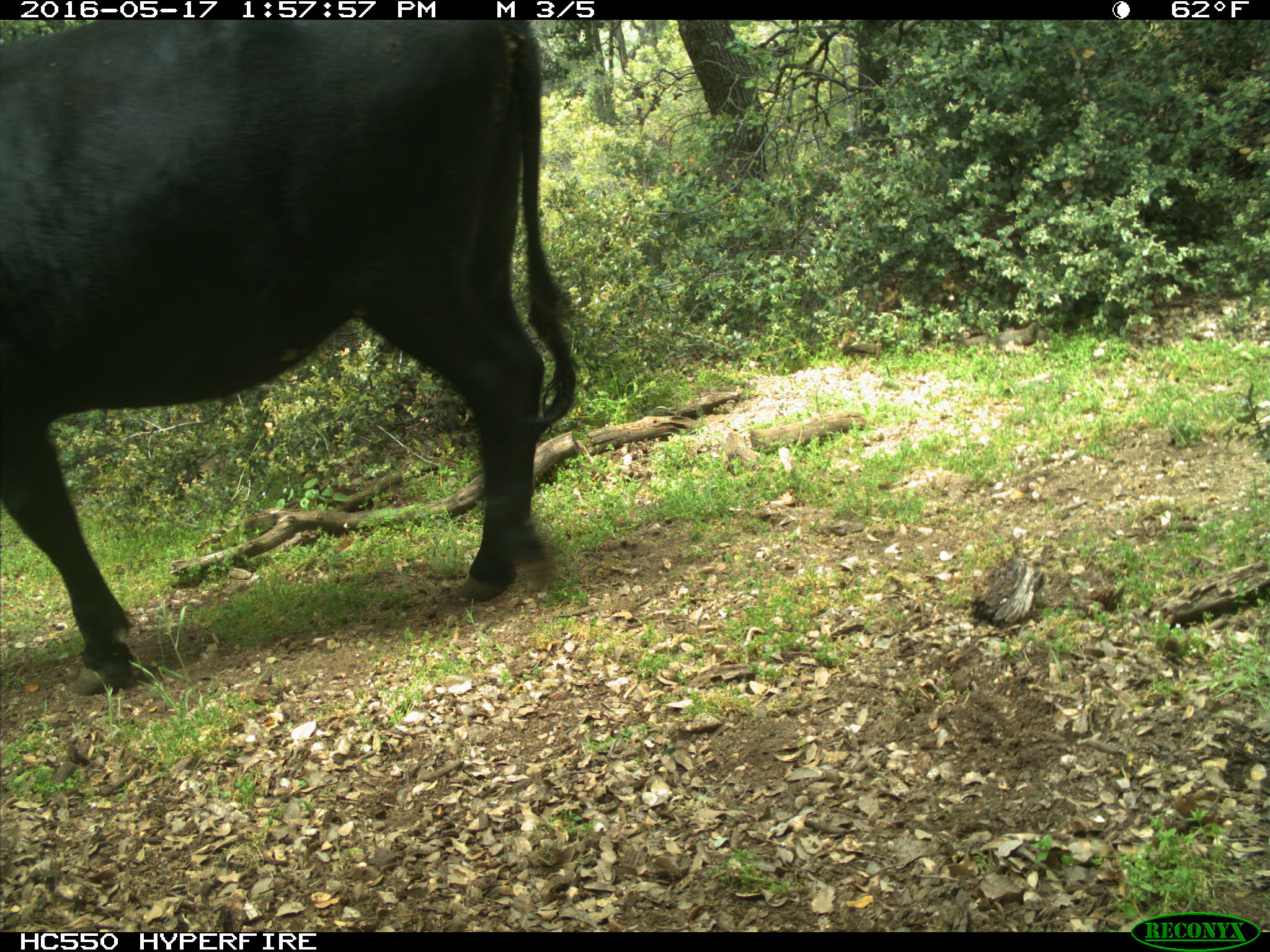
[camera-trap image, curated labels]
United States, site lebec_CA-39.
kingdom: Animalia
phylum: Chordata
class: Mammalia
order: Artiodactyla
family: Bovidae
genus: Bos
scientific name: Bos taurus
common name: domestic cow